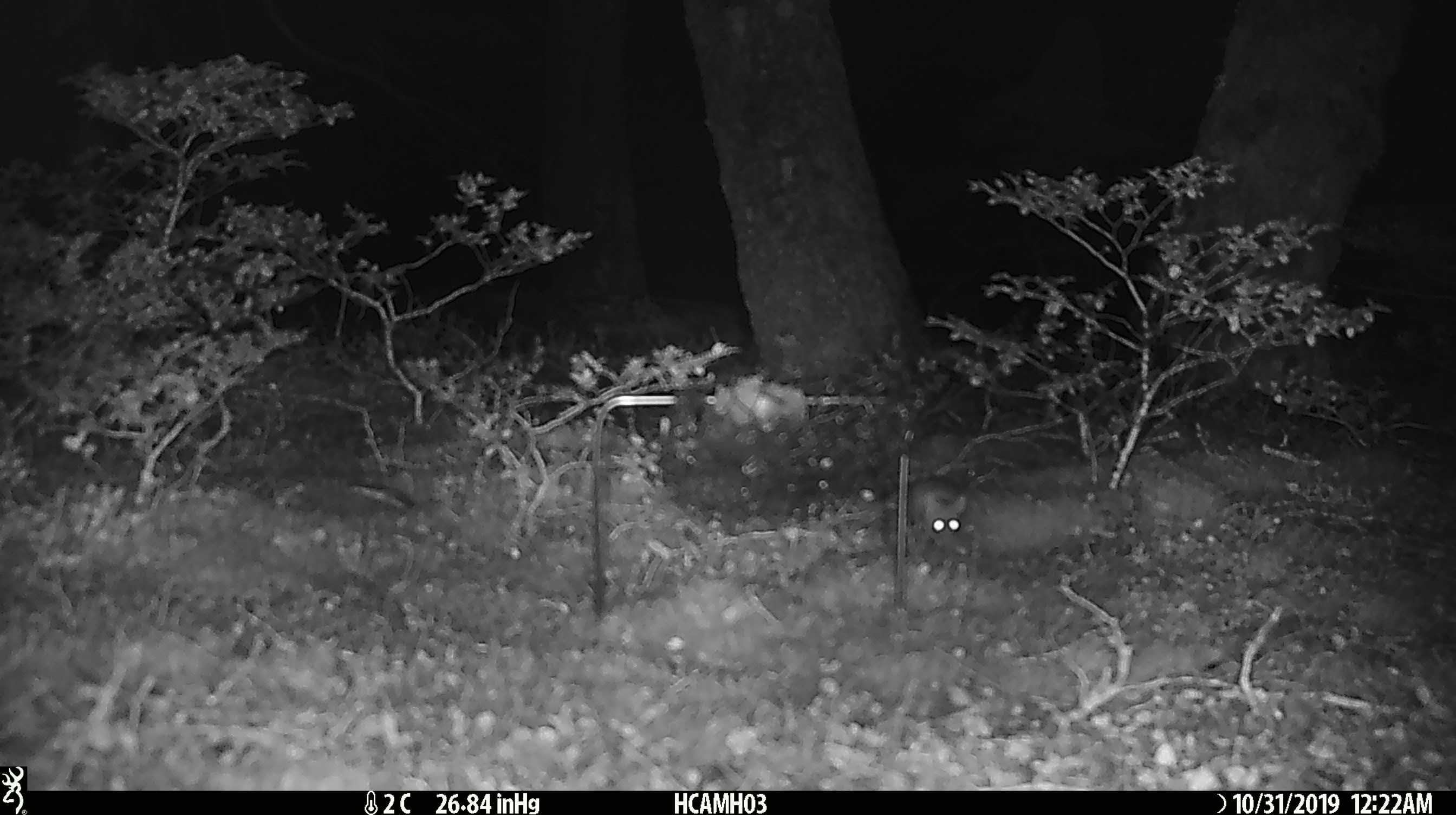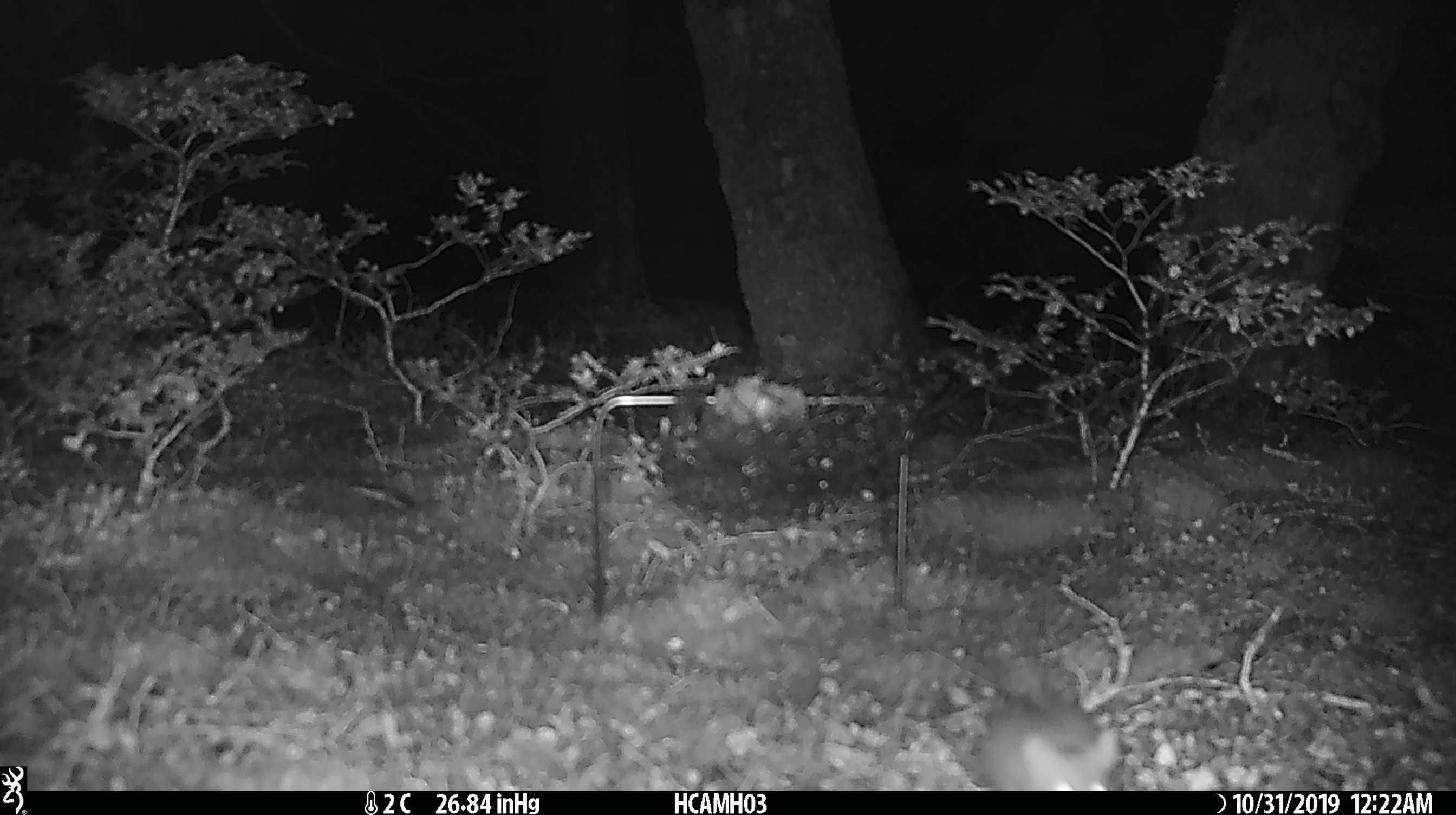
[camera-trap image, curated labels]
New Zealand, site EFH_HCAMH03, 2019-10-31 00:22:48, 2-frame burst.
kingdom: Animalia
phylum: Chordata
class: Mammalia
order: Rodentia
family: Muridae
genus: Mus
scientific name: Mus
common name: mouse